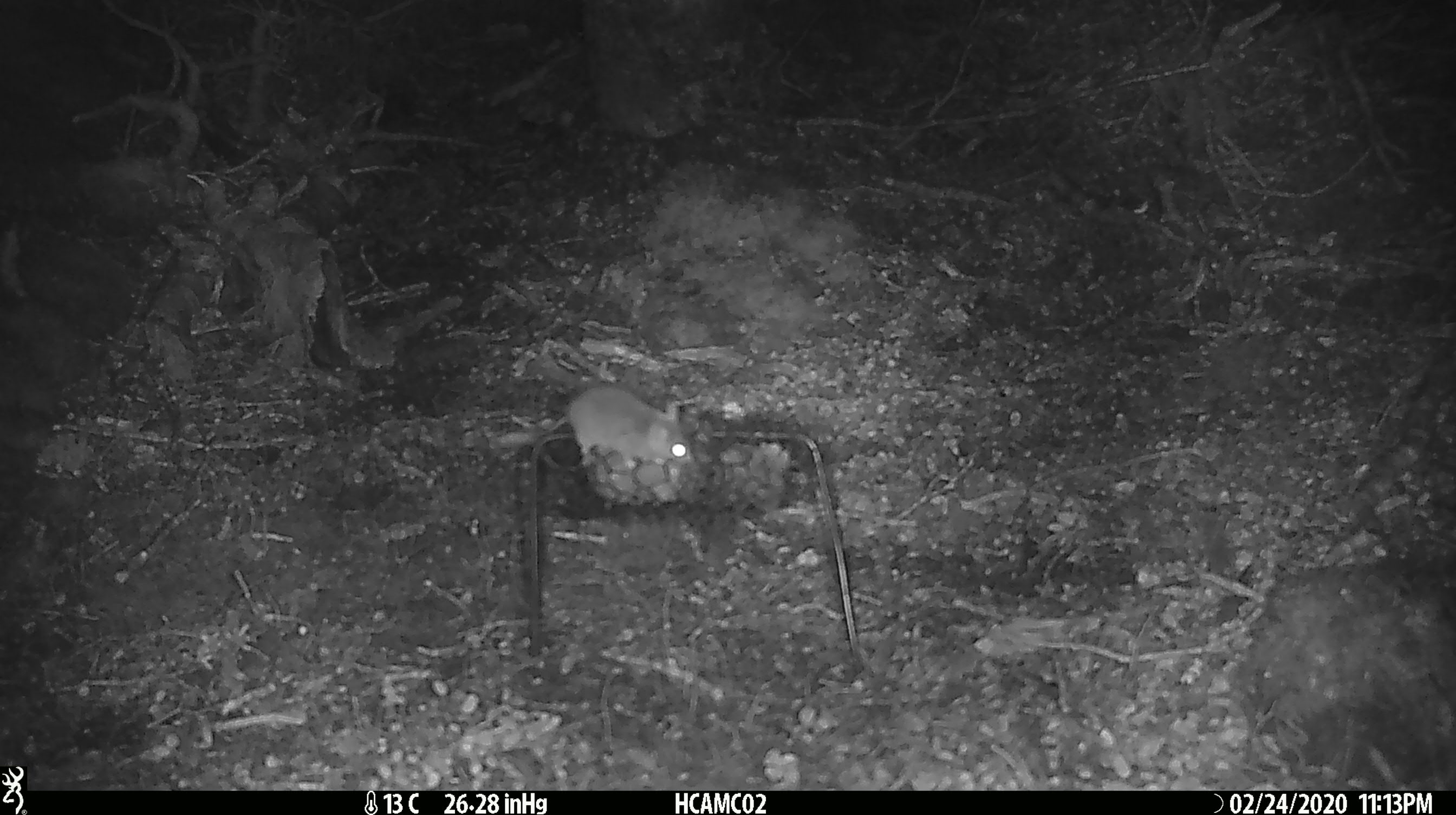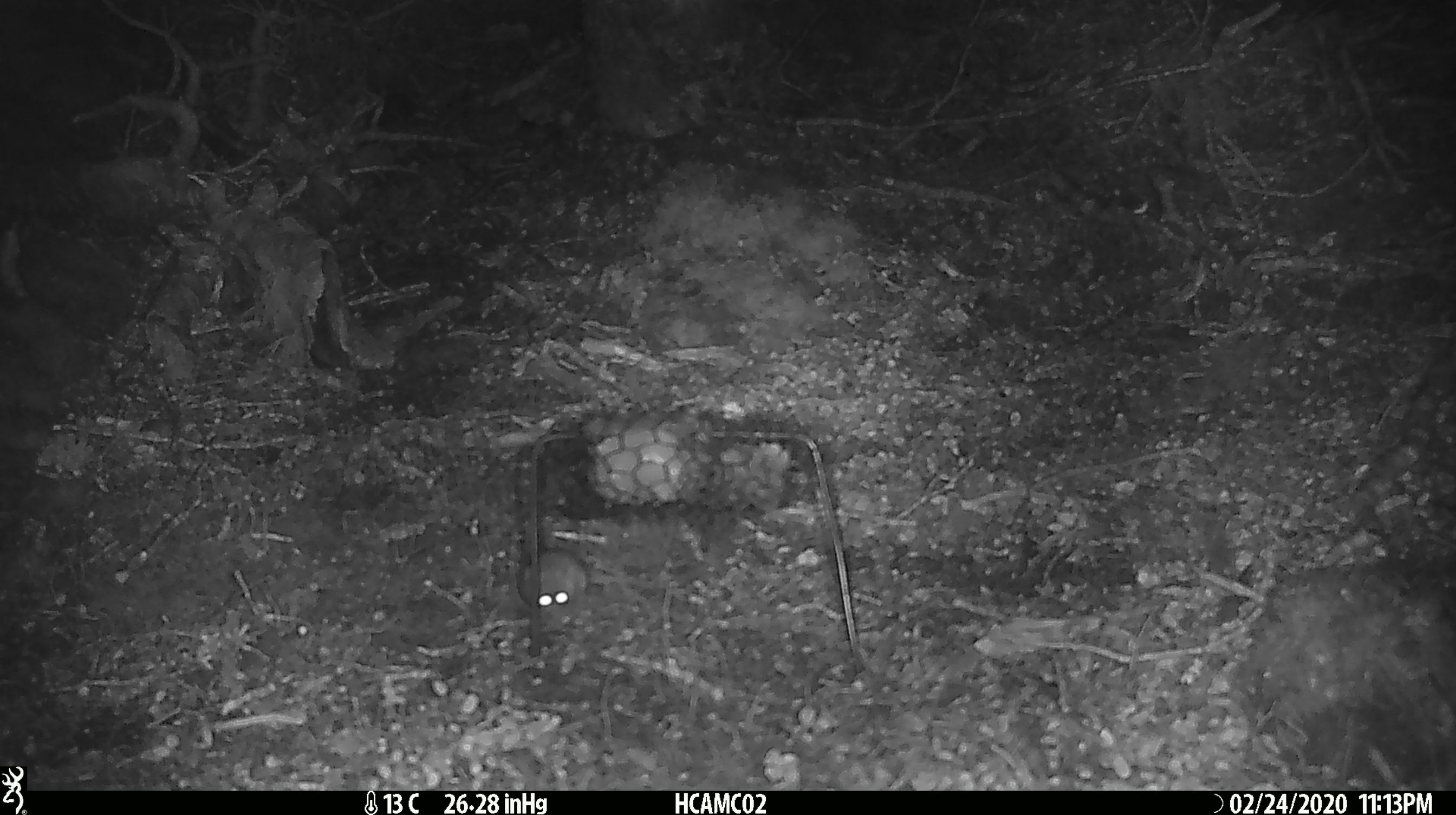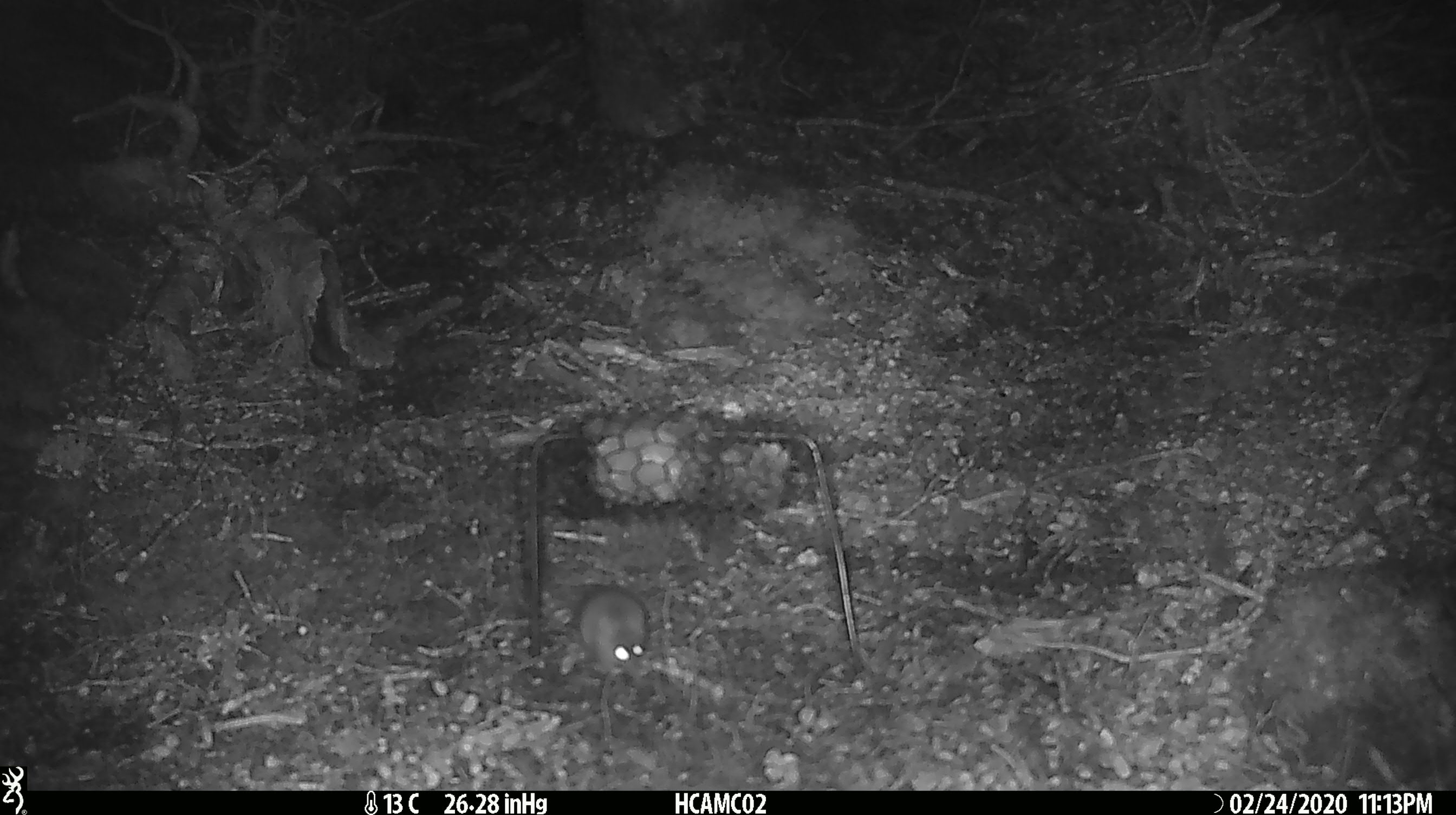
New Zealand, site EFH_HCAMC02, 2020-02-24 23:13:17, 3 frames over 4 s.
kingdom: Animalia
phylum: Chordata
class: Mammalia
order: Rodentia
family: Muridae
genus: Mus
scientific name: Mus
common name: mouse